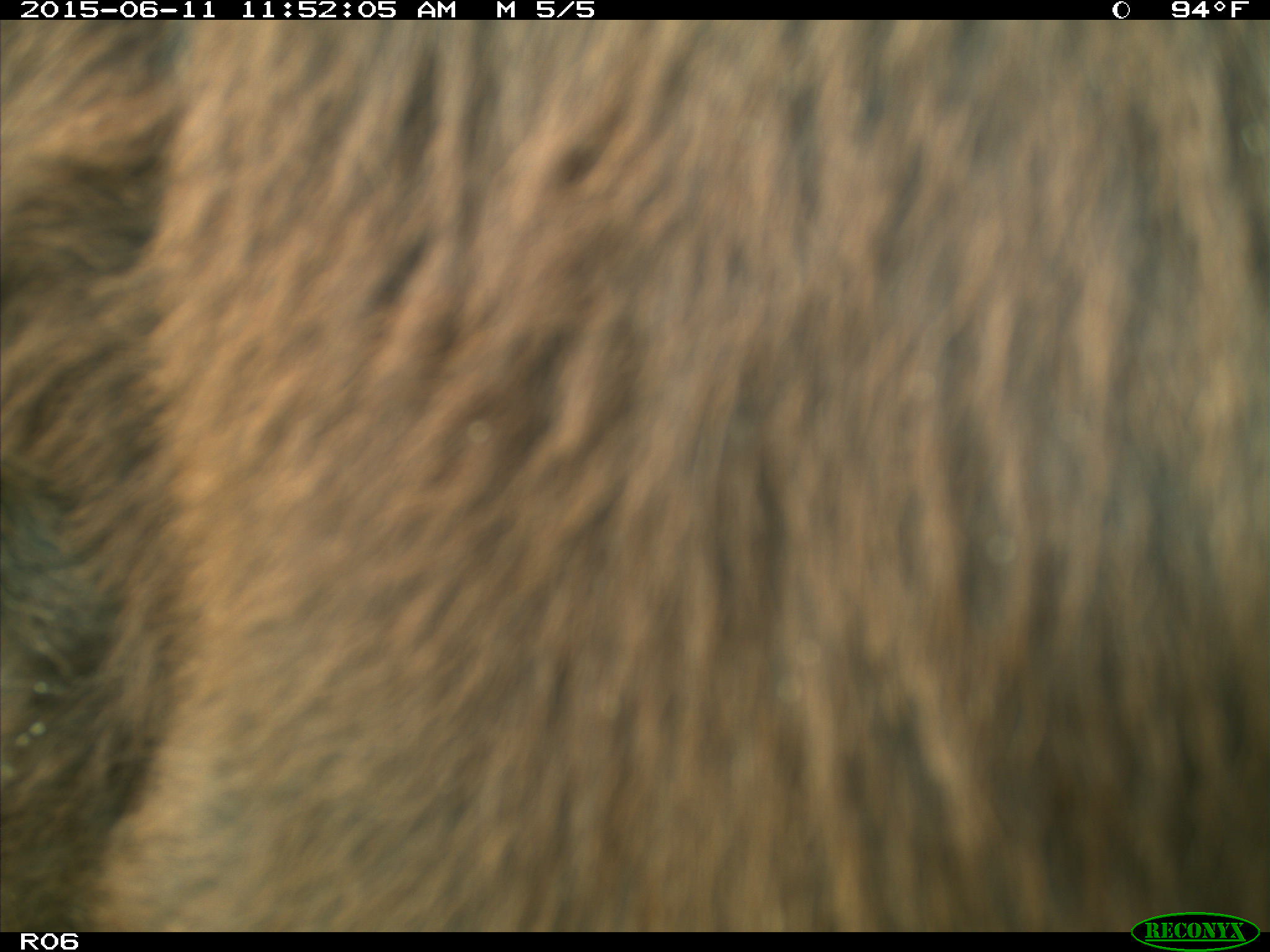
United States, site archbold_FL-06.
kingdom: Animalia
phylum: Chordata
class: Mammalia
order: Artiodactyla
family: Bovidae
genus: Bos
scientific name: Bos taurus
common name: domestic cow